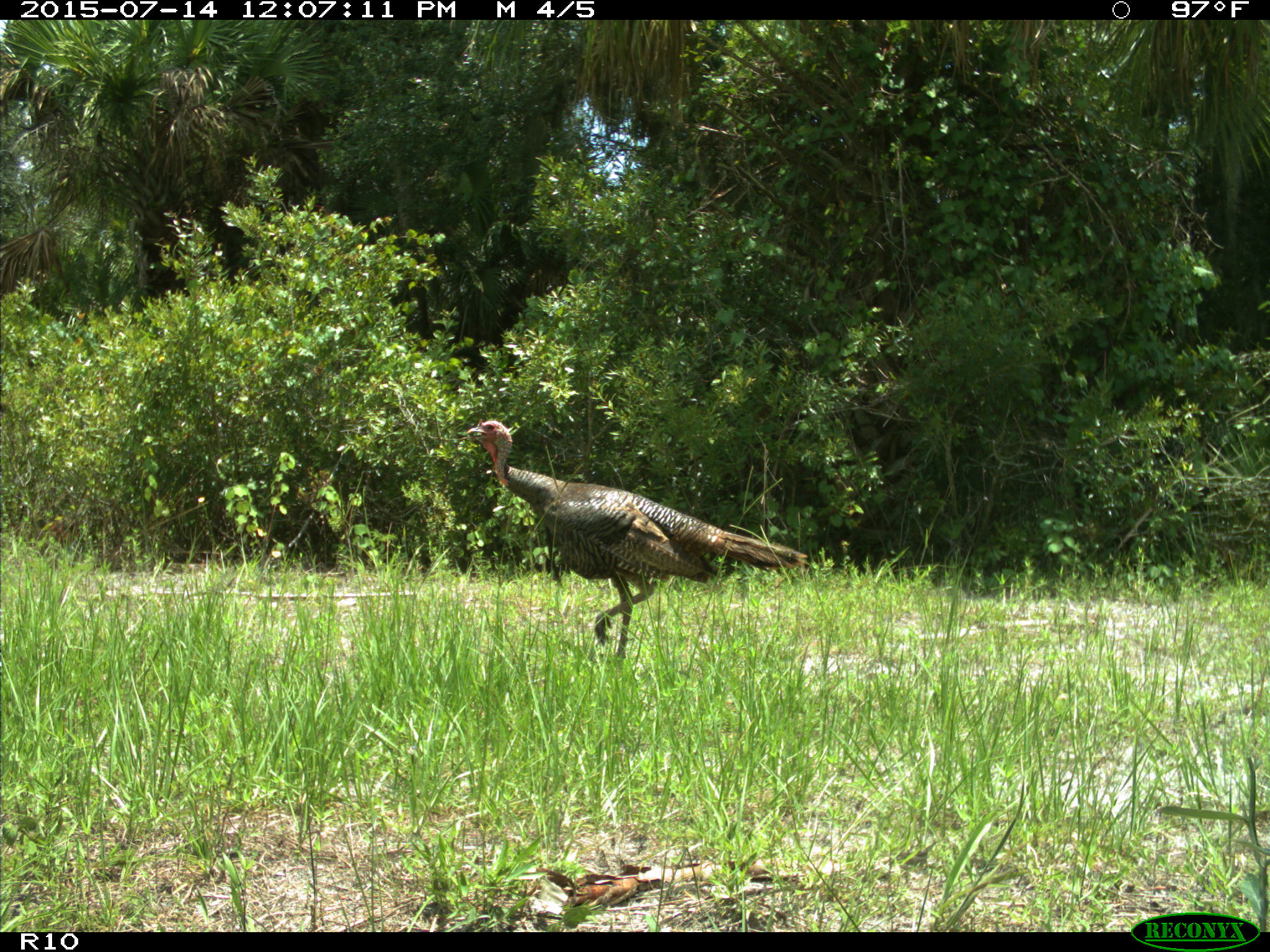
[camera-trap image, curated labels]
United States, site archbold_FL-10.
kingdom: Animalia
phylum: Chordata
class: Aves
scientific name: Aves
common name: birds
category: unidentified bird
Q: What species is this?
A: Unidentified bird (birds) (Aves).